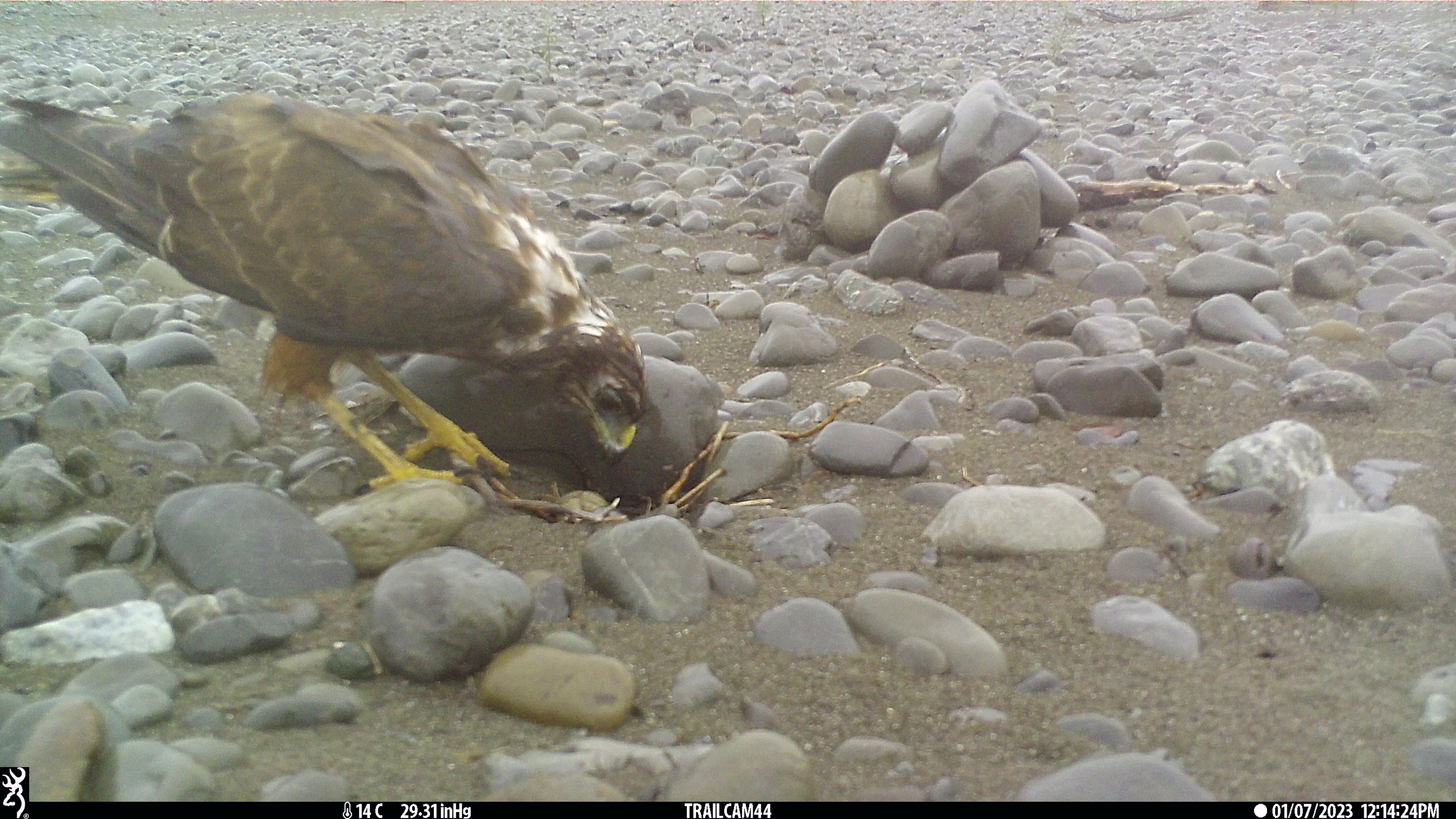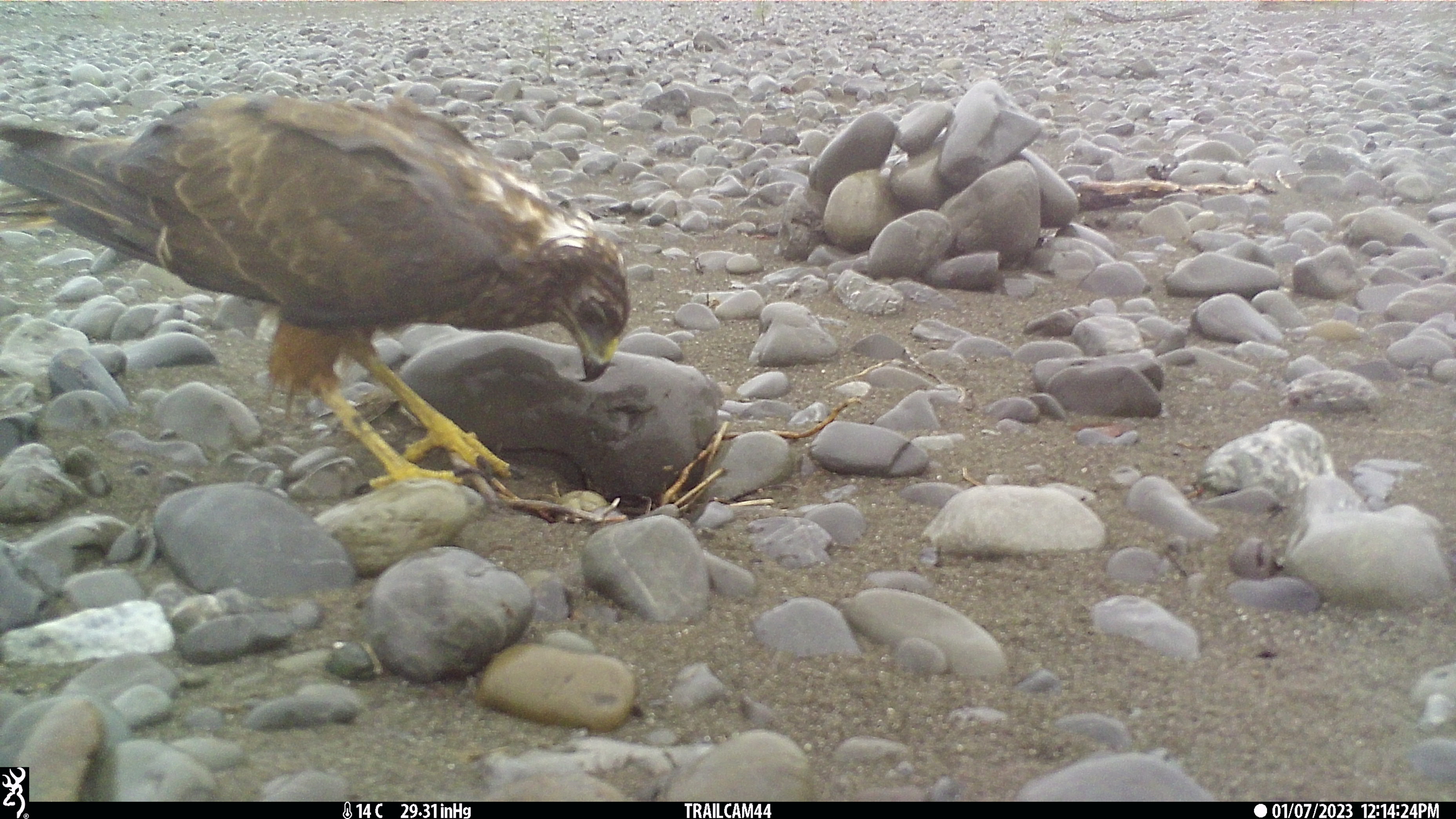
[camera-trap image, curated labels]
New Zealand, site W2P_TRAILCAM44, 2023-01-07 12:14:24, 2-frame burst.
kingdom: Animalia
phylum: Chordata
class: Aves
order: Accipitriformes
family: Accipitridae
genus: Circus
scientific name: Circus approximans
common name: swamp harrier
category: harrier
Harrier (swamp harrier) (Circus approximans).